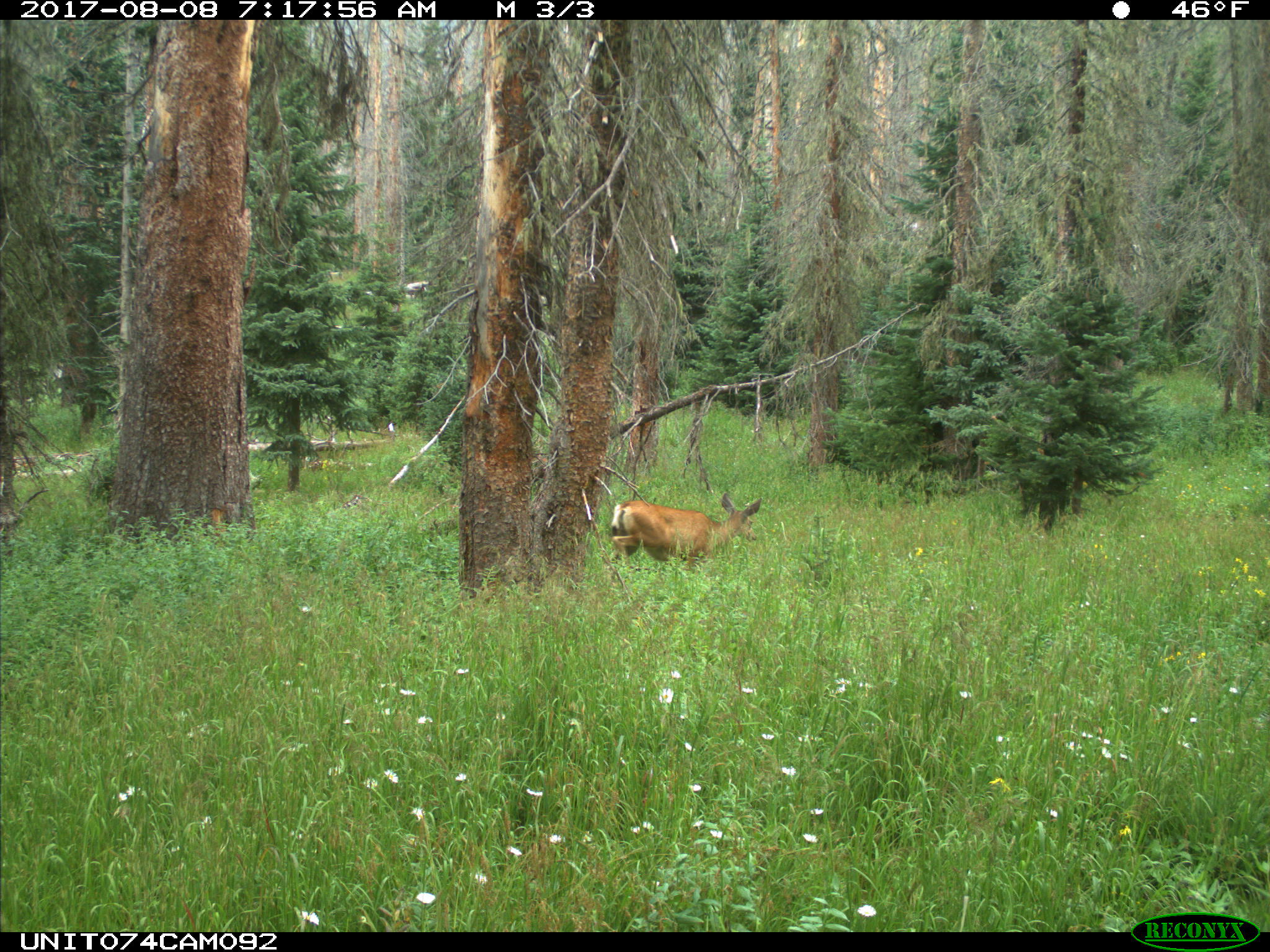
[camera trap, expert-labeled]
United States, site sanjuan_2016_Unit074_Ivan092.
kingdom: Animalia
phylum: Chordata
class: Mammalia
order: Artiodactyla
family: Cervidae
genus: Odocoileus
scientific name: Odocoileus hemionus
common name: mule deer